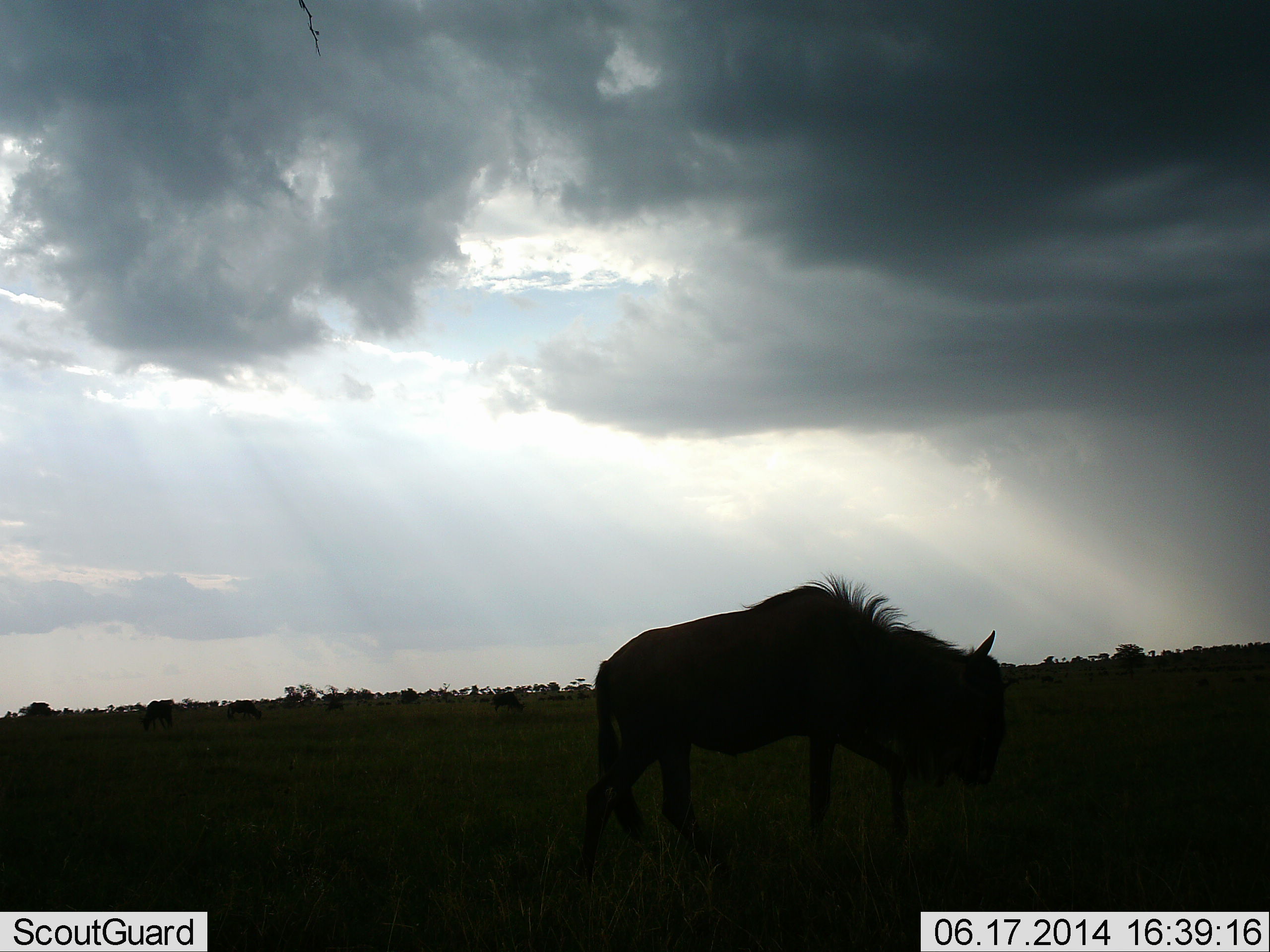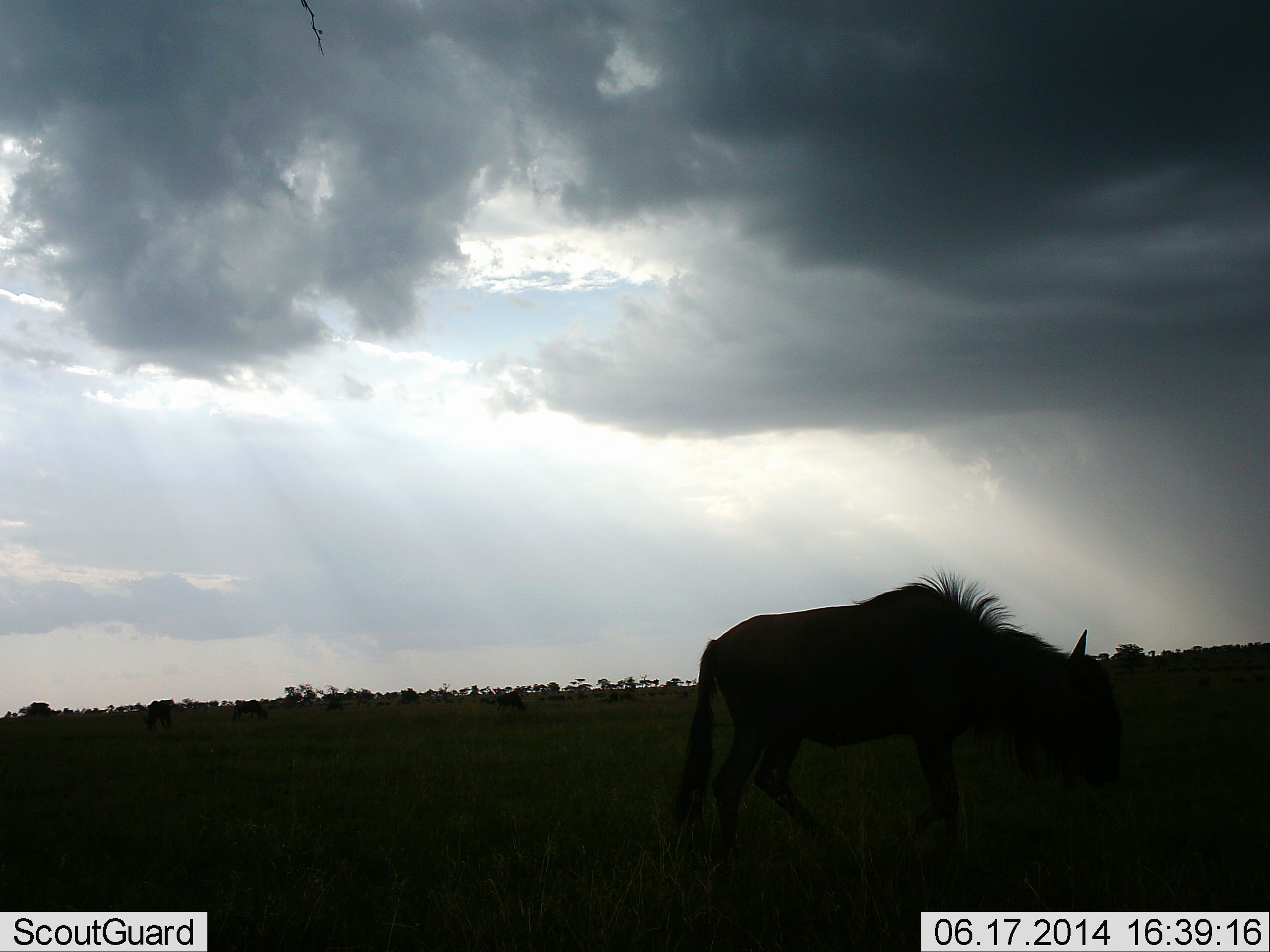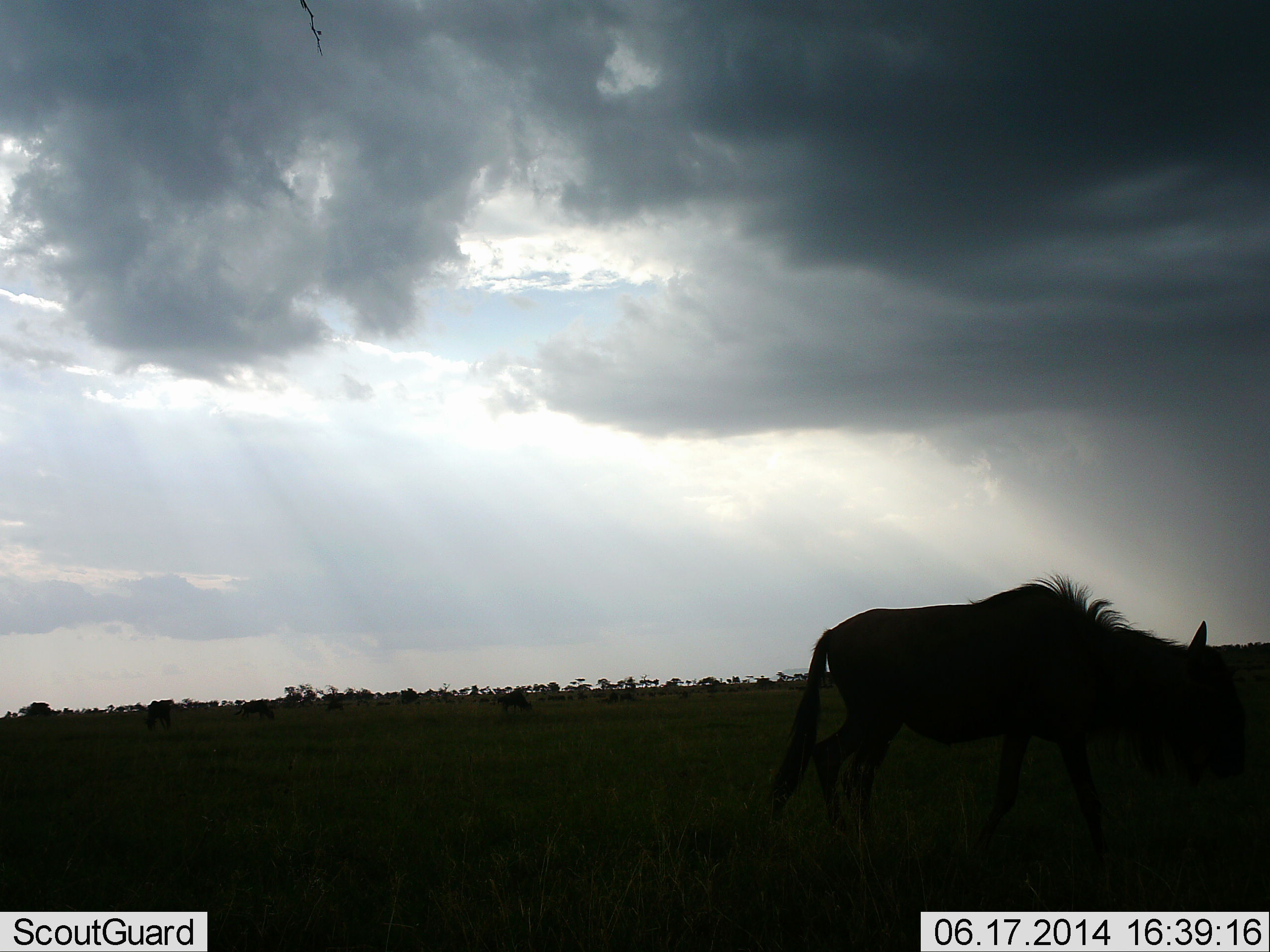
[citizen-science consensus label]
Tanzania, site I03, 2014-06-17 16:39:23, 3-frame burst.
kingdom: Animalia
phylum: Chordata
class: Mammalia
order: Artiodactyla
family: Bovidae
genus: Connochaetes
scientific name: Connochaetes taurinus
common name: blue wildebeest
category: wildebeest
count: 5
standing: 27%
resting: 0%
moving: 91%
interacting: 0%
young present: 0%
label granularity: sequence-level